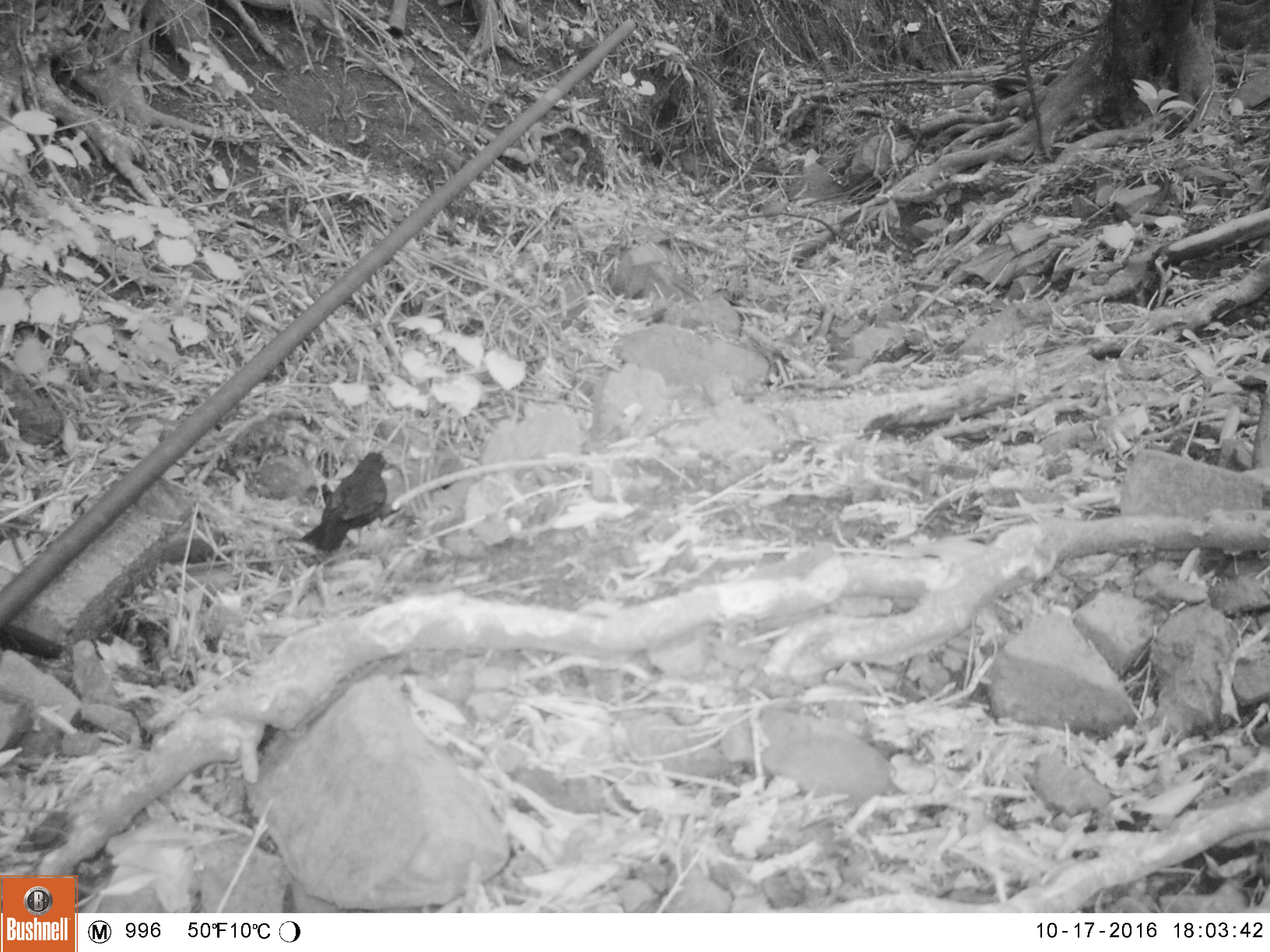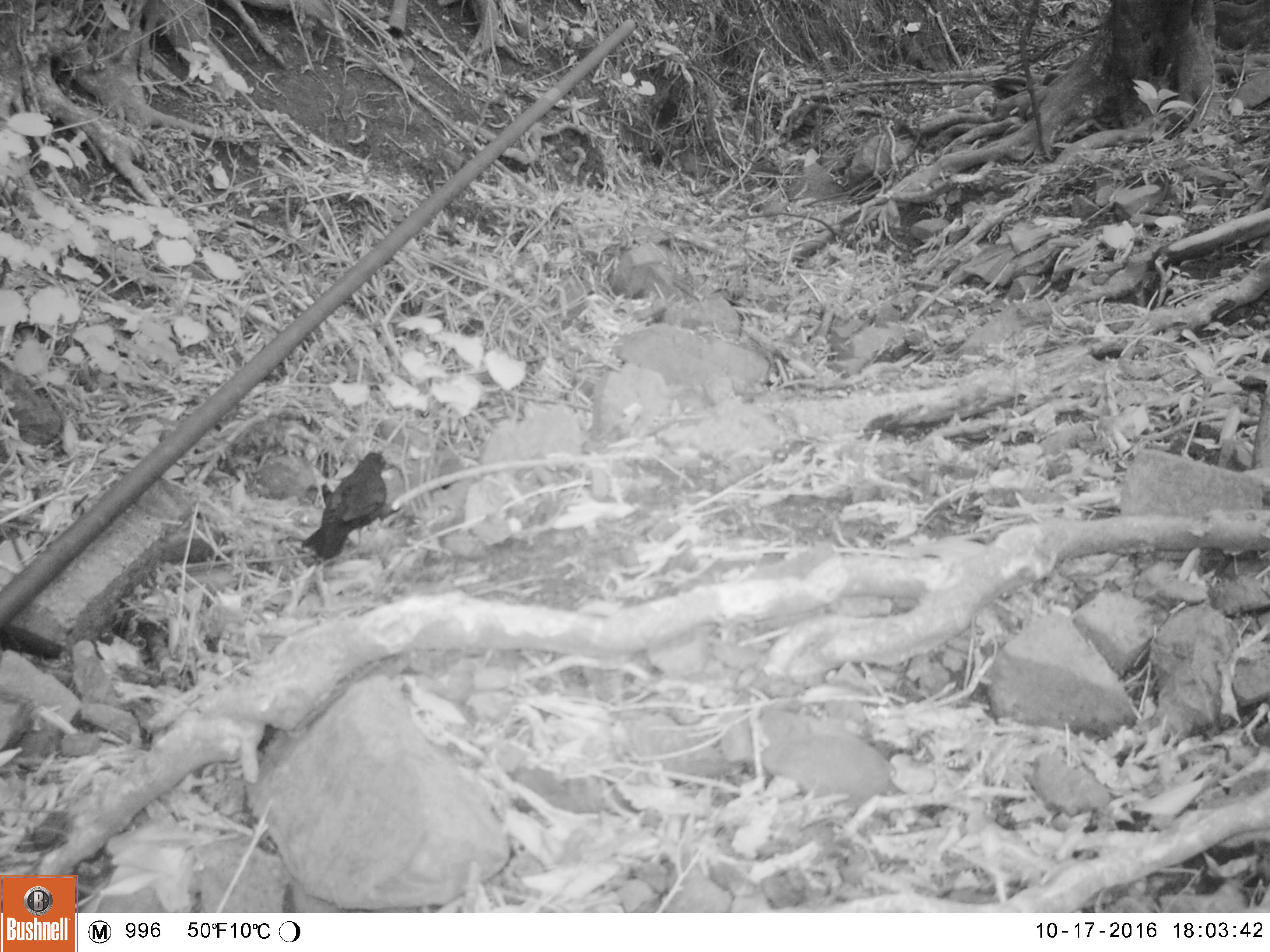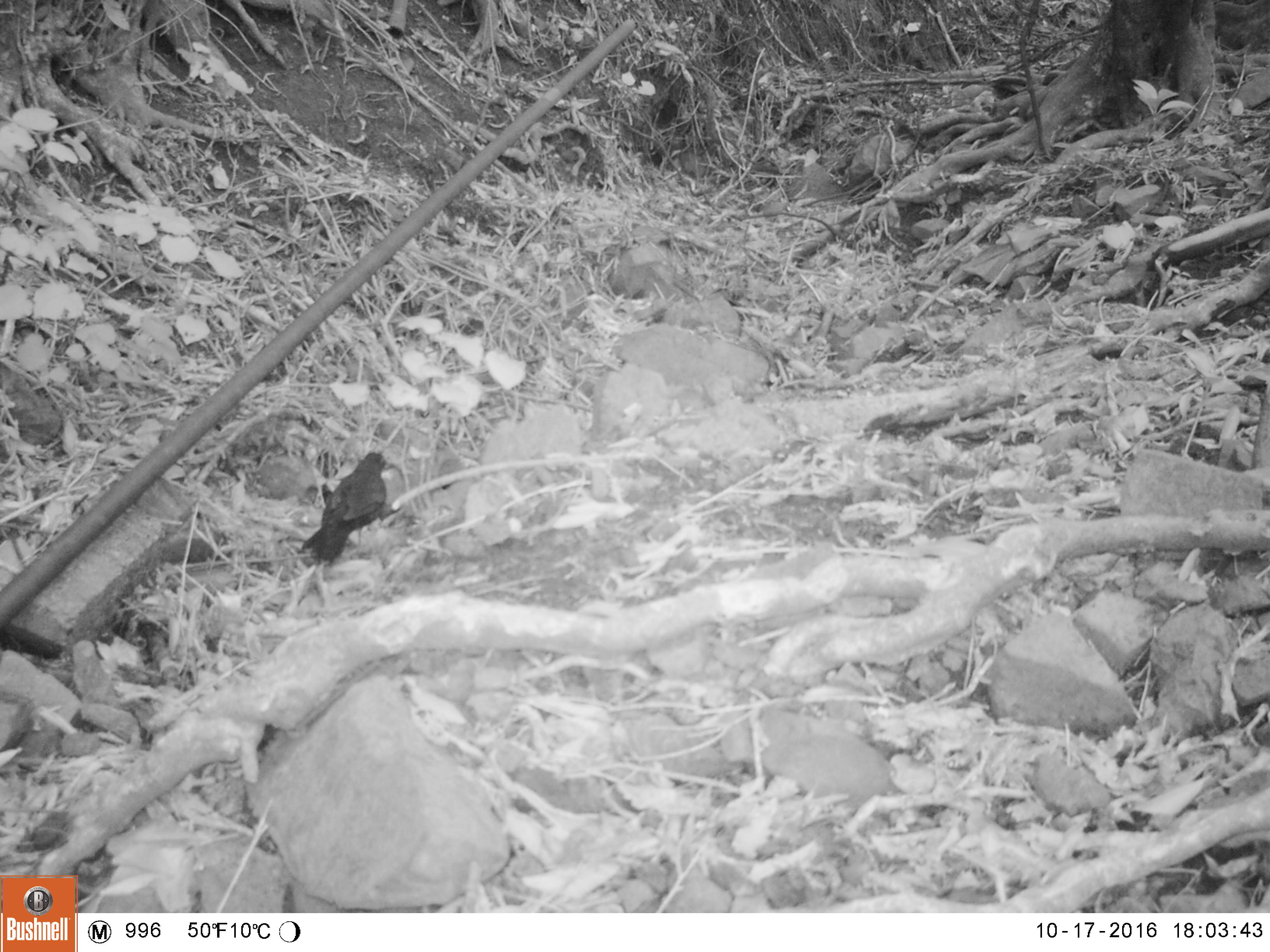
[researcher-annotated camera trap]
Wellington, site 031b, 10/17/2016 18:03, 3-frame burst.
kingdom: Animalia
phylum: Chordata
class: Aves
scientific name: Aves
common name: bird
Bird (Aves).